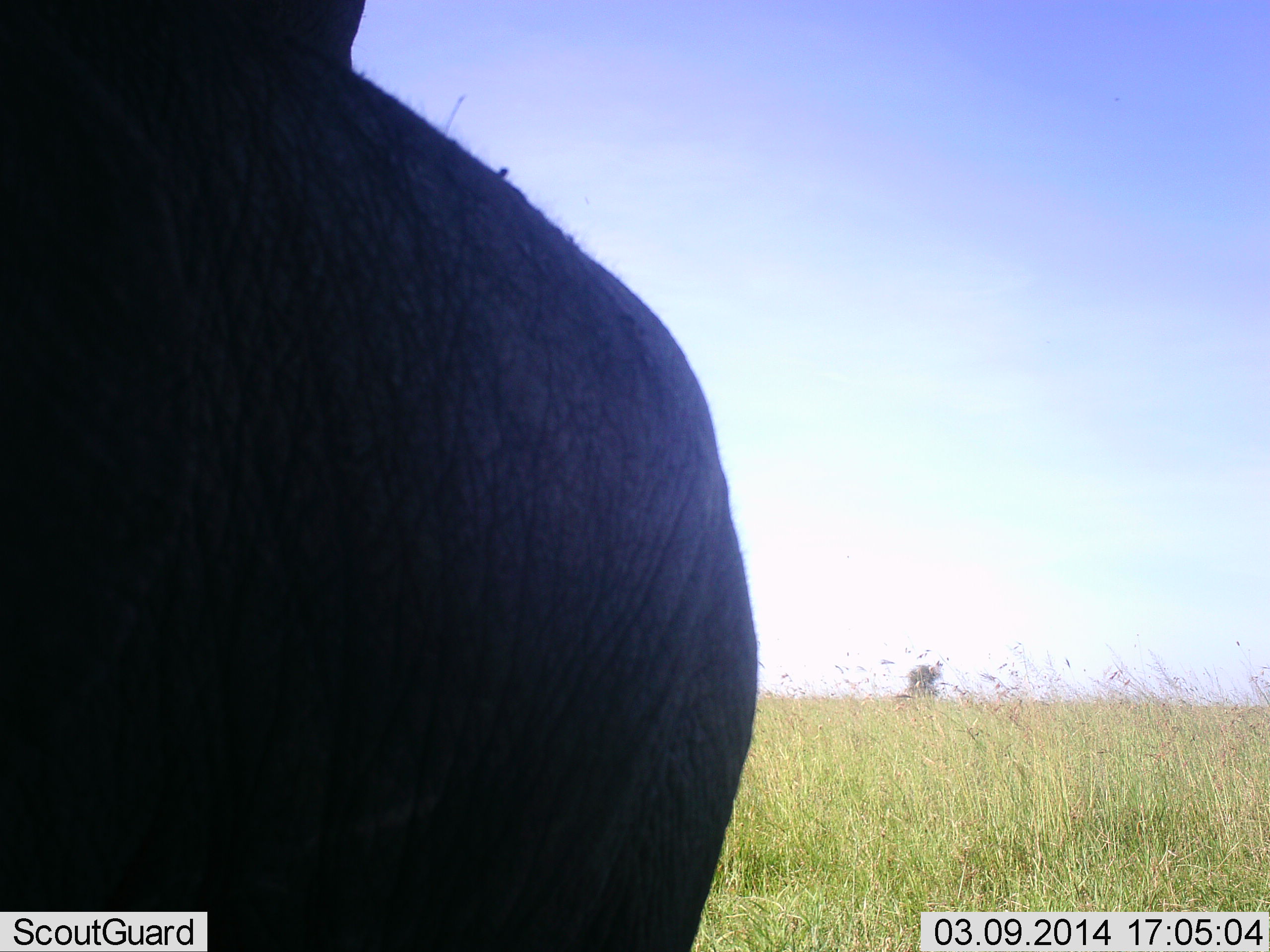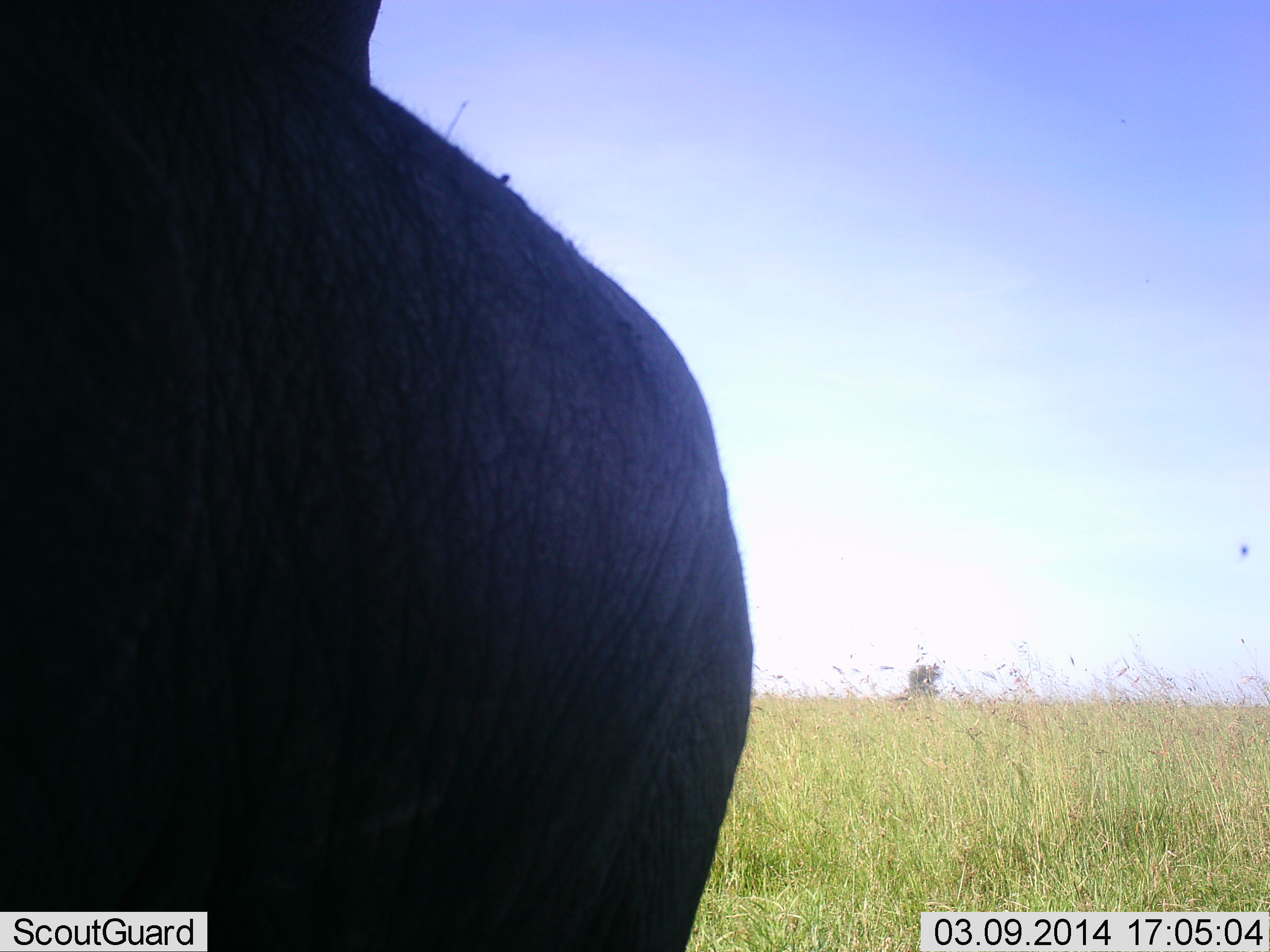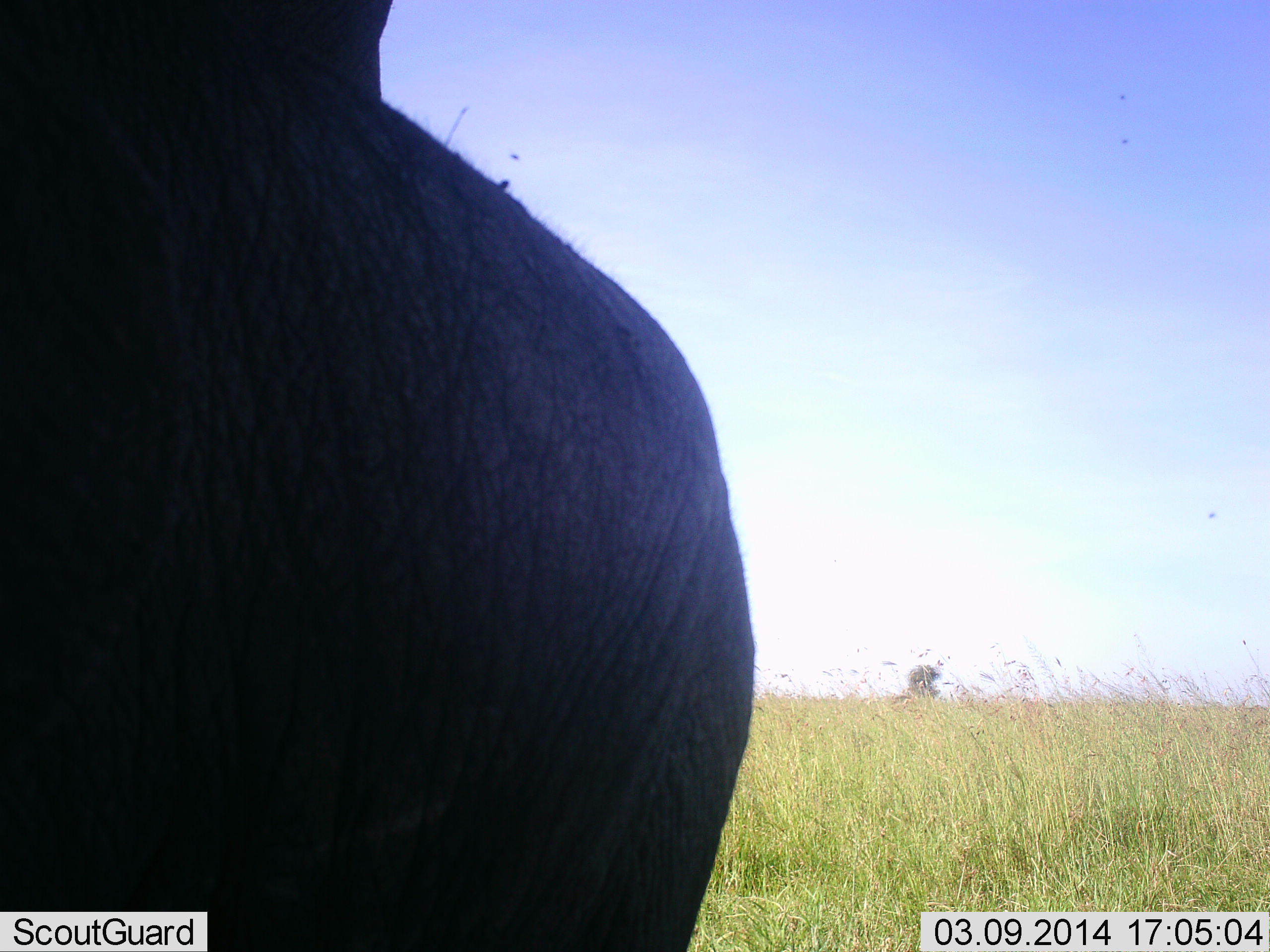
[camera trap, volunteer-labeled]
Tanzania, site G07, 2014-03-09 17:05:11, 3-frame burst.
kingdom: Animalia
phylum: Chordata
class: Mammalia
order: Proboscidea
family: Elephantidae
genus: Loxodonta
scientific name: Loxodonta africana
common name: african bush elephant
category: elephant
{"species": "elephant (african bush elephant) (Loxodonta africana)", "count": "1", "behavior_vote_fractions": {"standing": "90%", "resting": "0%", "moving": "10%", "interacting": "10%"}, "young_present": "0%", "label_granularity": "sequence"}